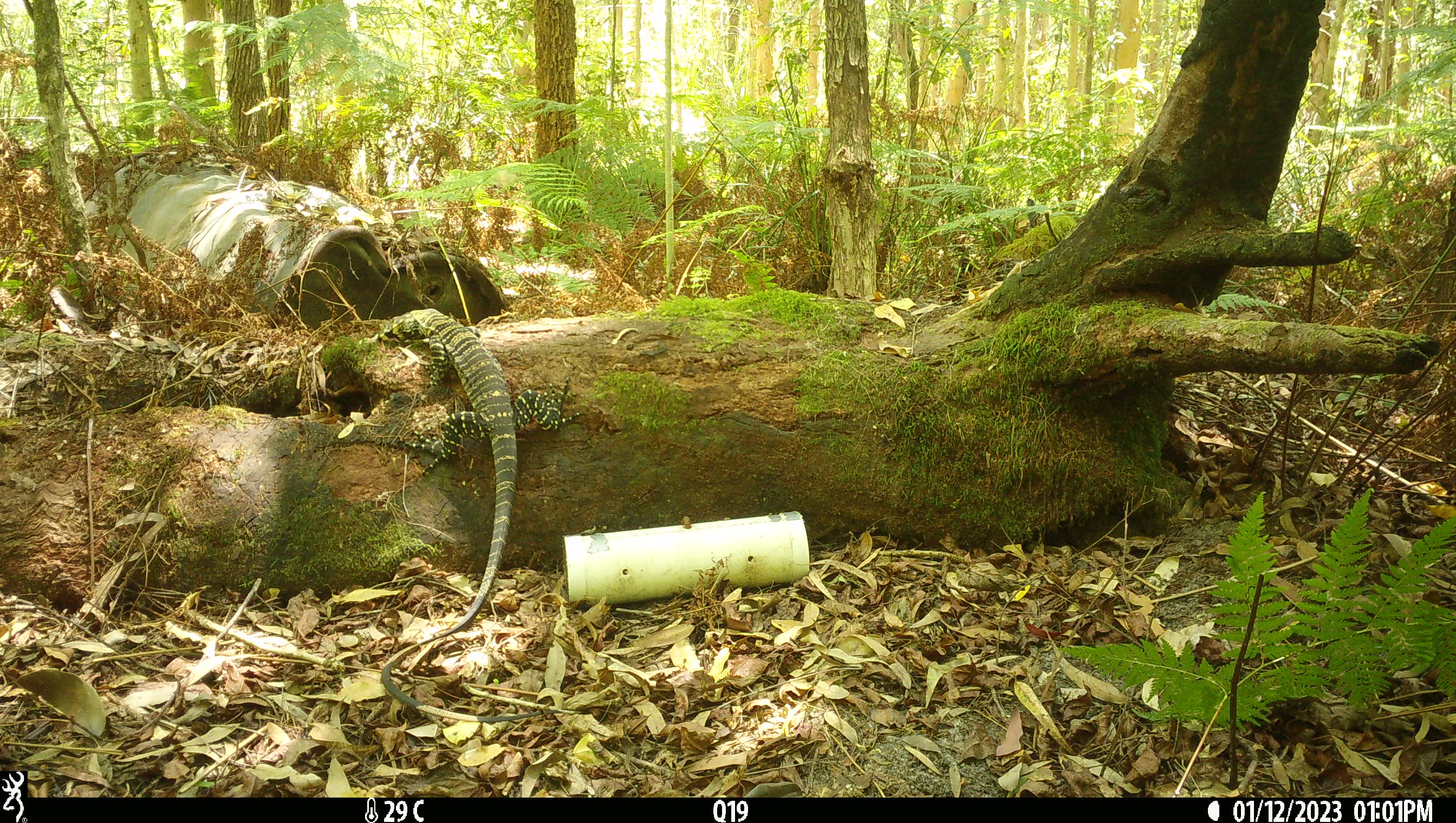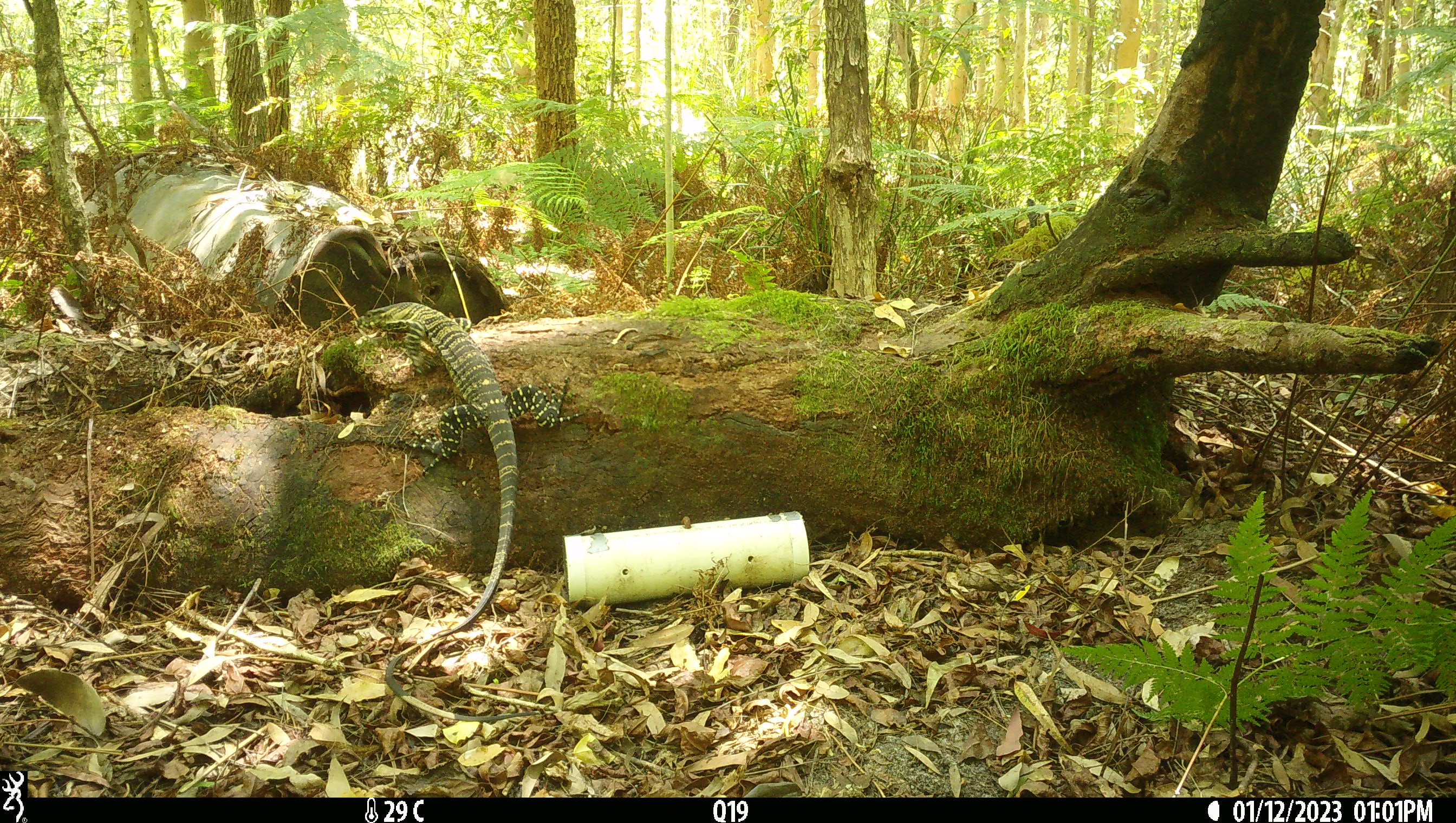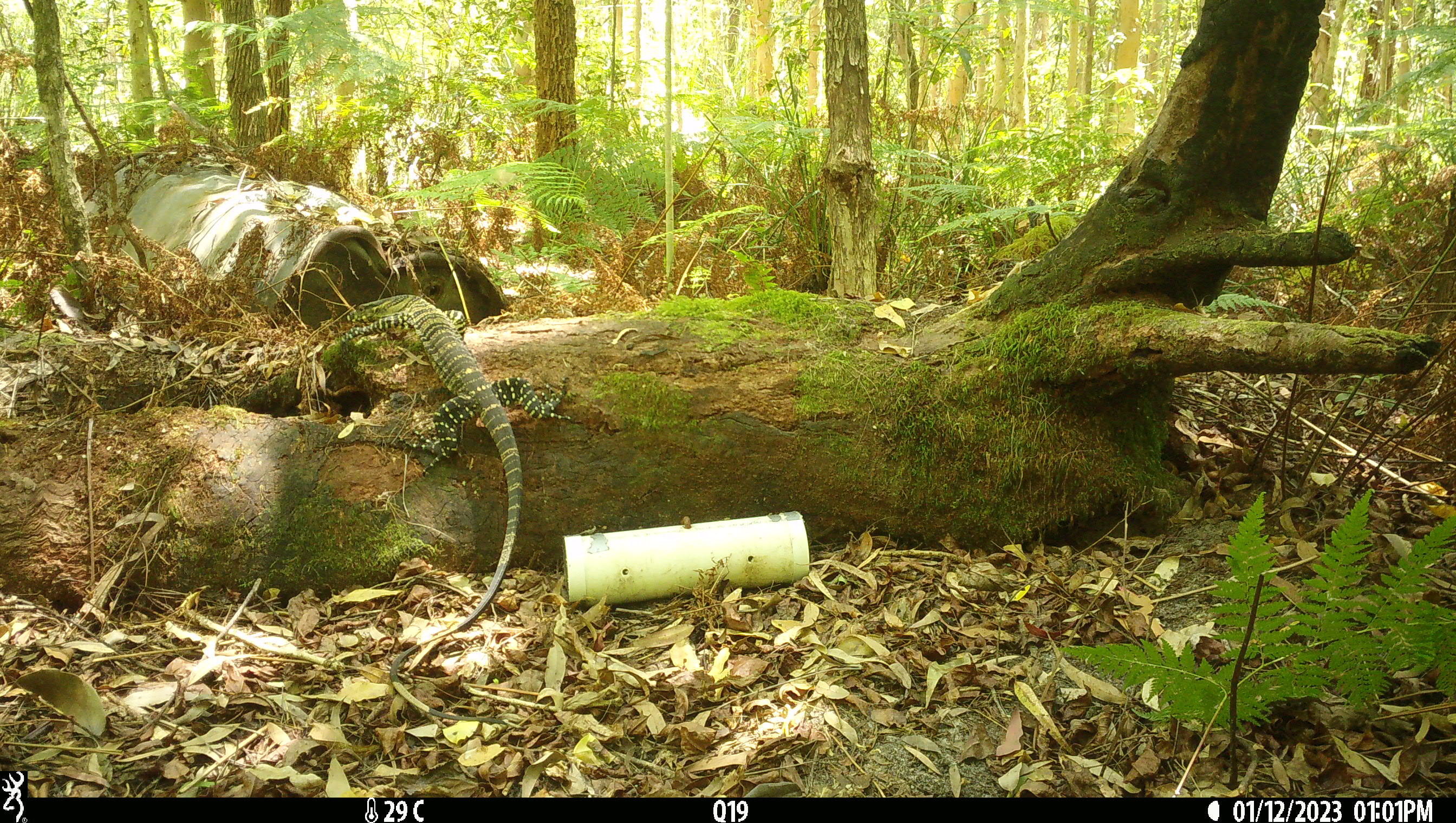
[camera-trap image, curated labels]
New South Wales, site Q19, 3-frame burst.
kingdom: Animalia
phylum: Chordata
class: Reptilia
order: Squamata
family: Varanidae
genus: Varanus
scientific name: Varanus varius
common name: lace monitor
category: goanna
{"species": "goanna (lace monitor) (Varanus varius)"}